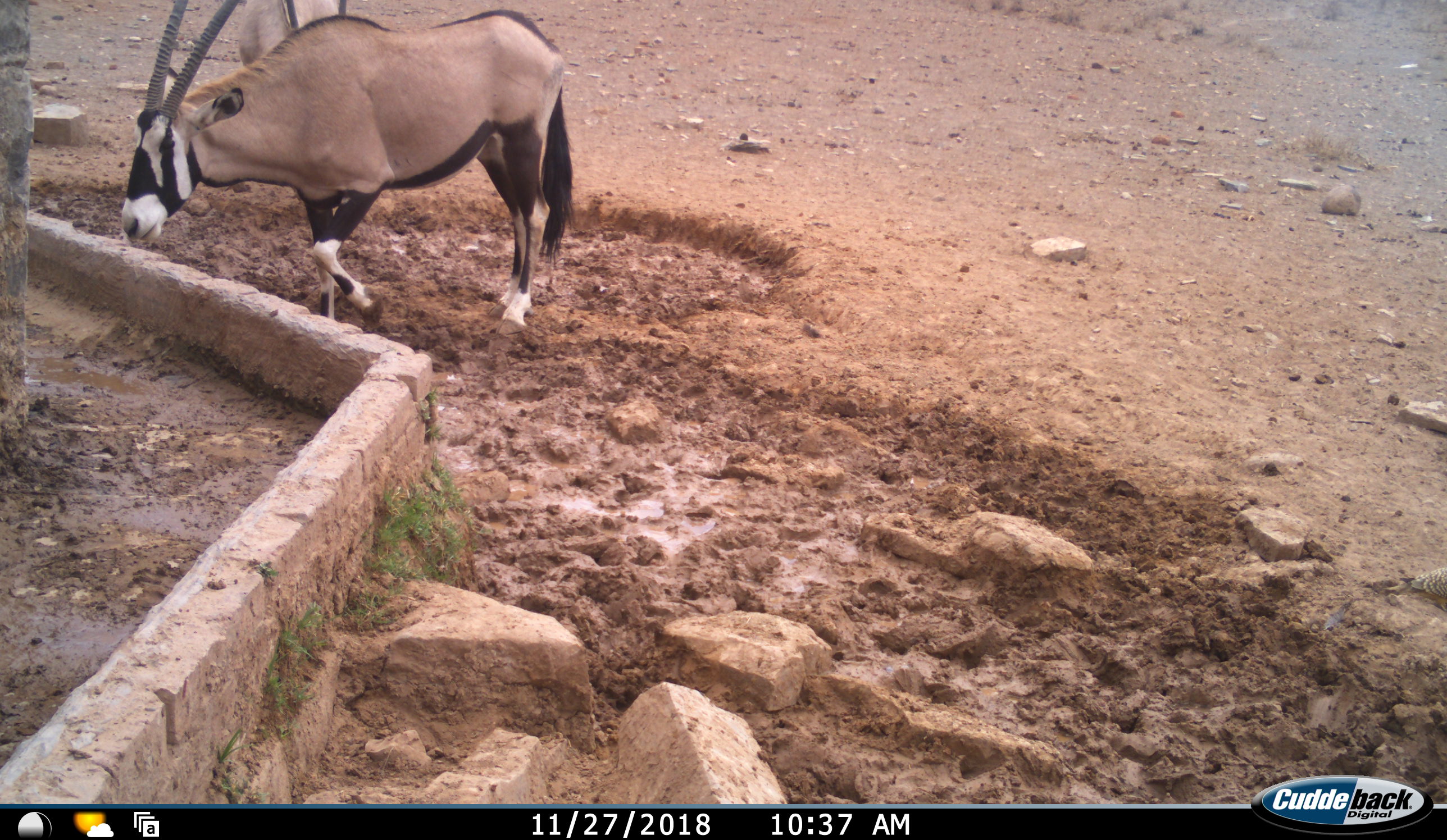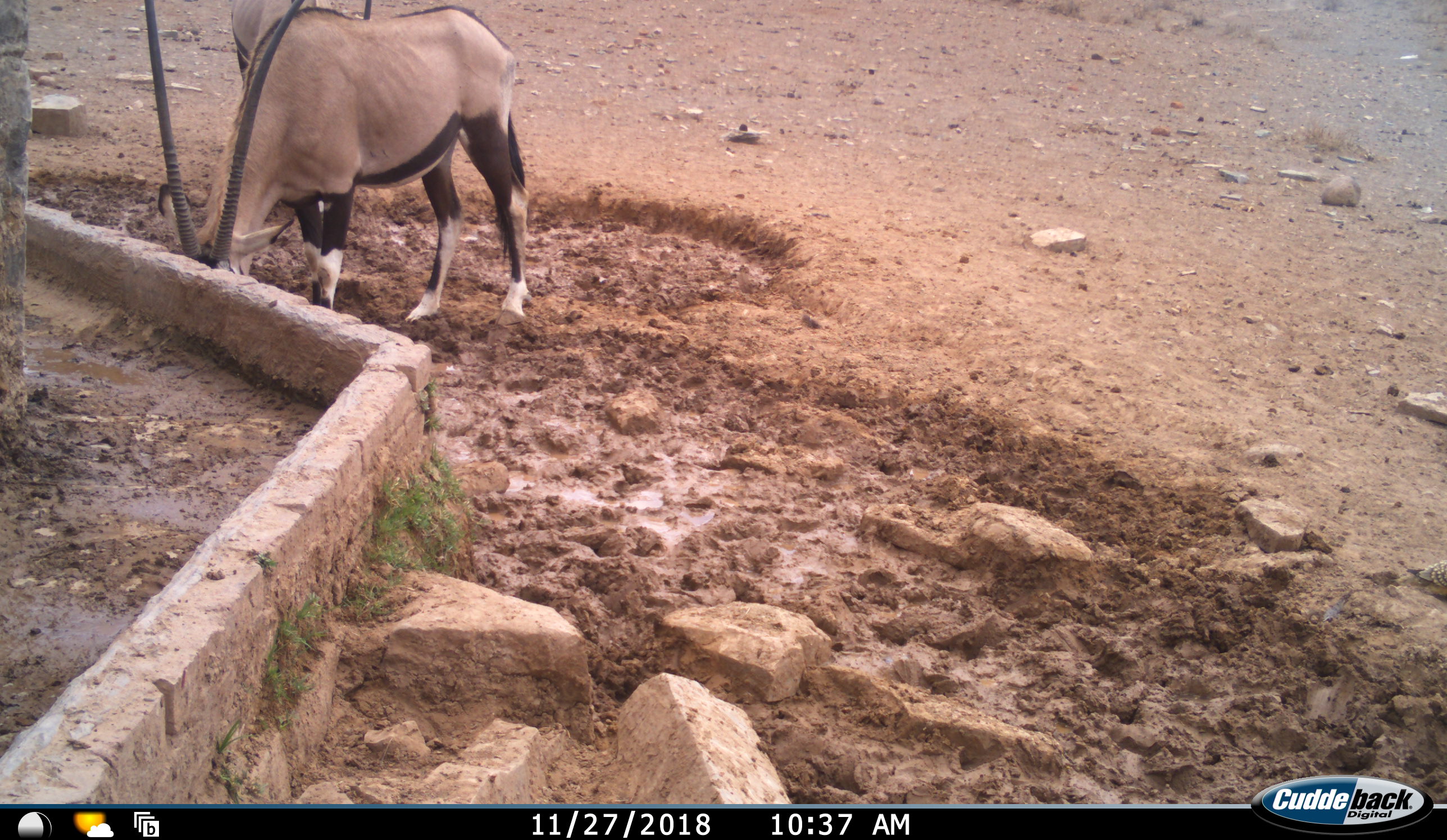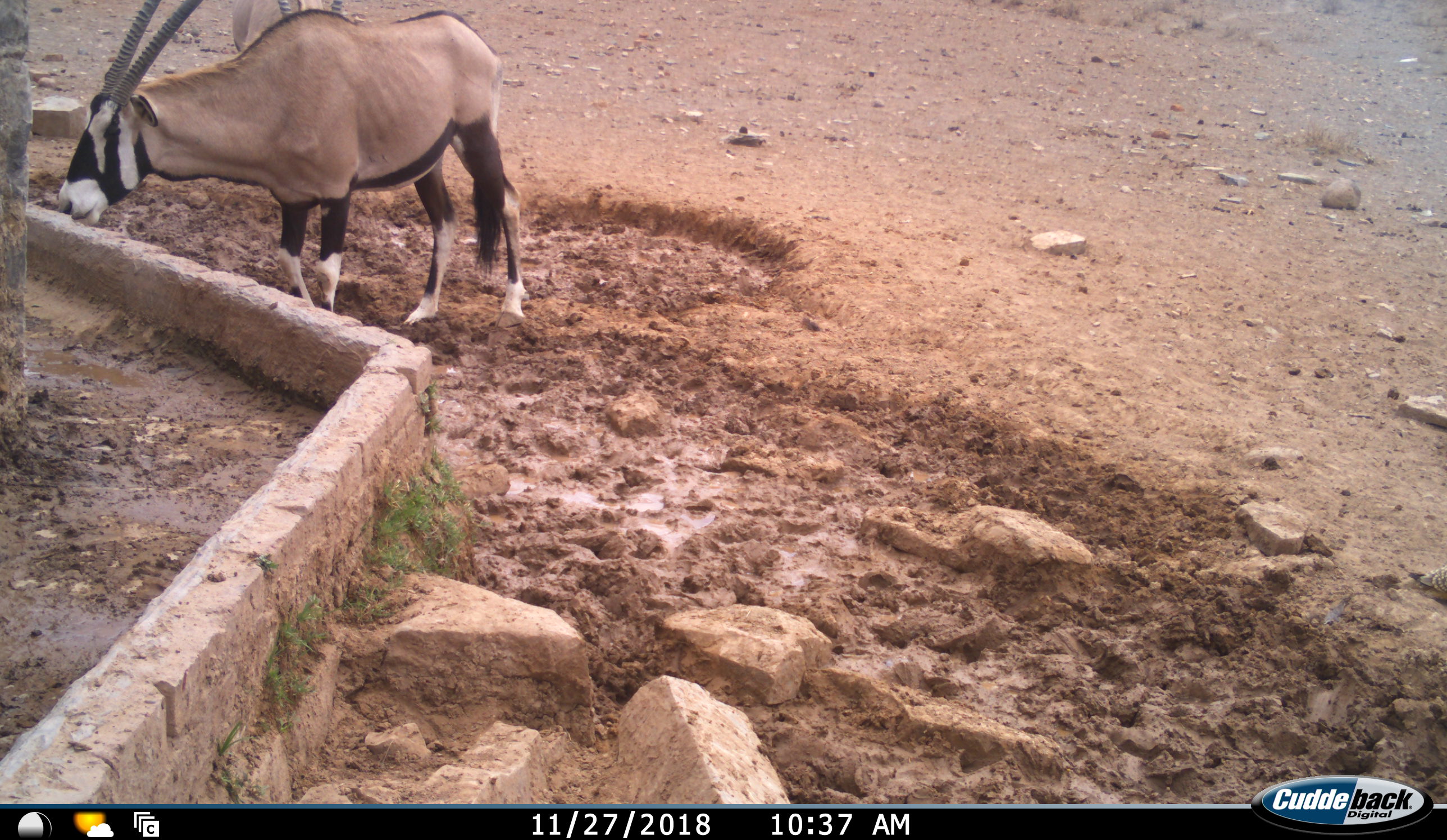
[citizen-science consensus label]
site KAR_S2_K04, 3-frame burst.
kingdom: Animalia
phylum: Chordata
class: Mammalia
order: Artiodactyla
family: Bovidae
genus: Oryx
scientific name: Oryx gazella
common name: gemsbok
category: oryx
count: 2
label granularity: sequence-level